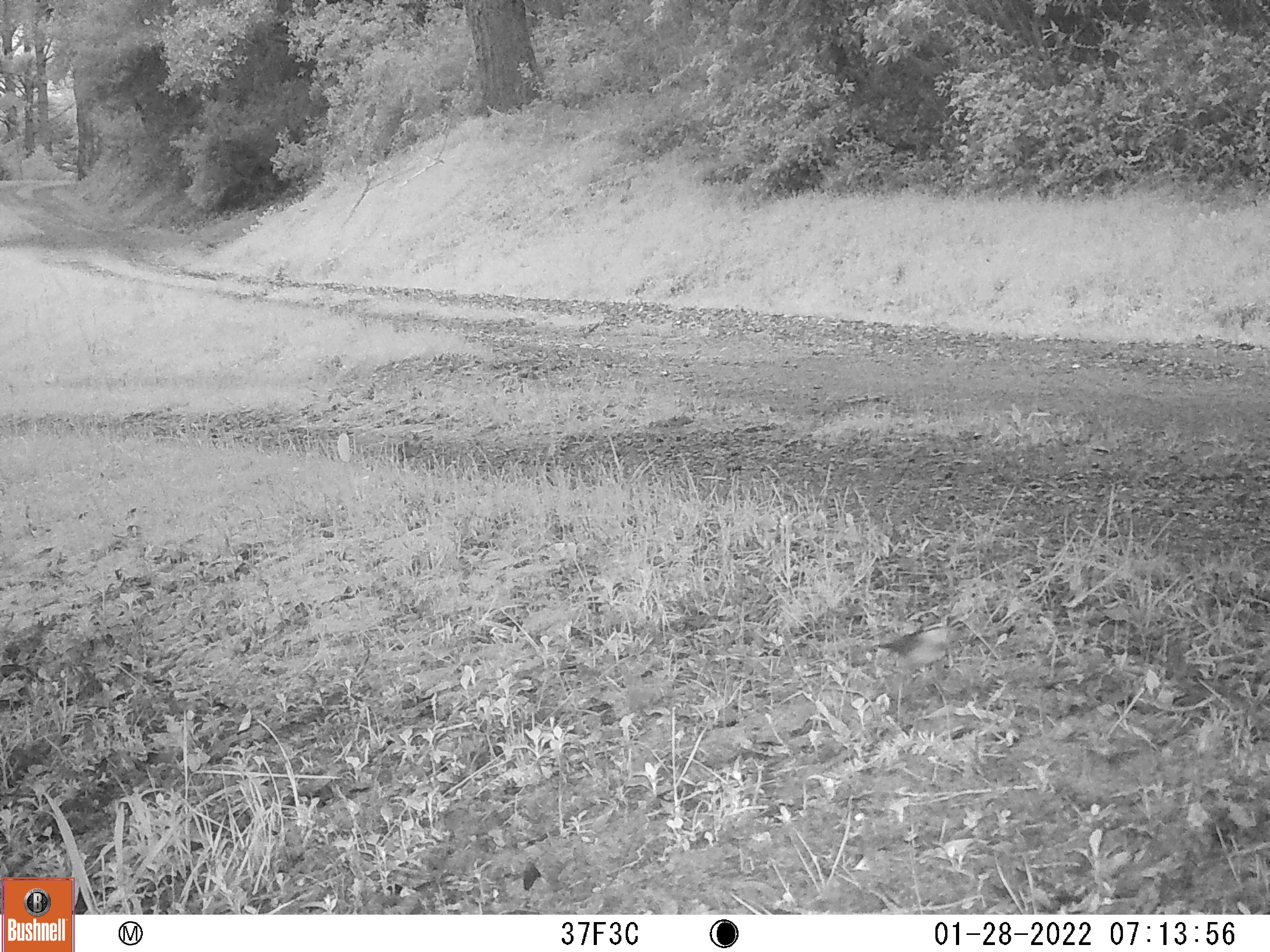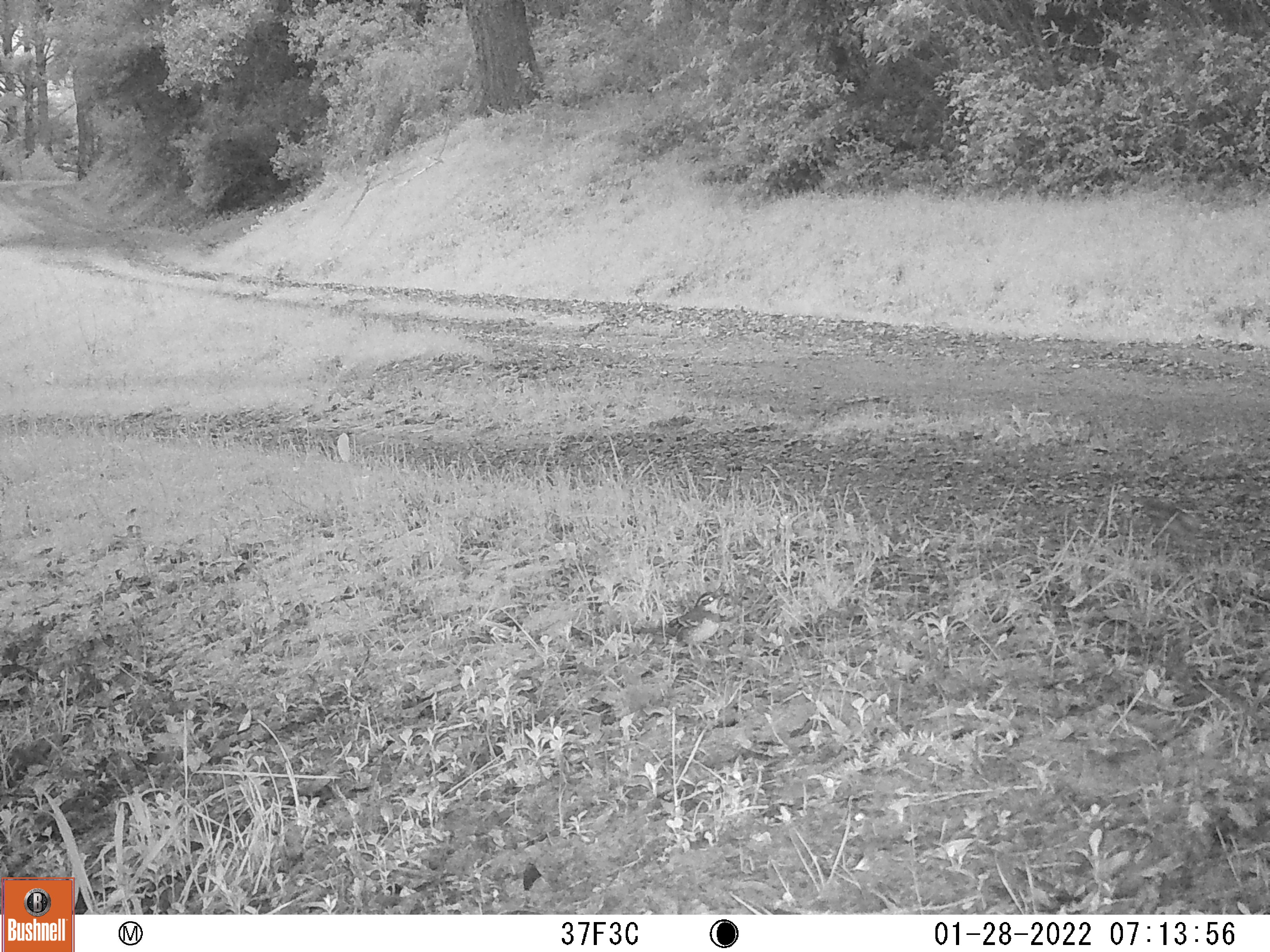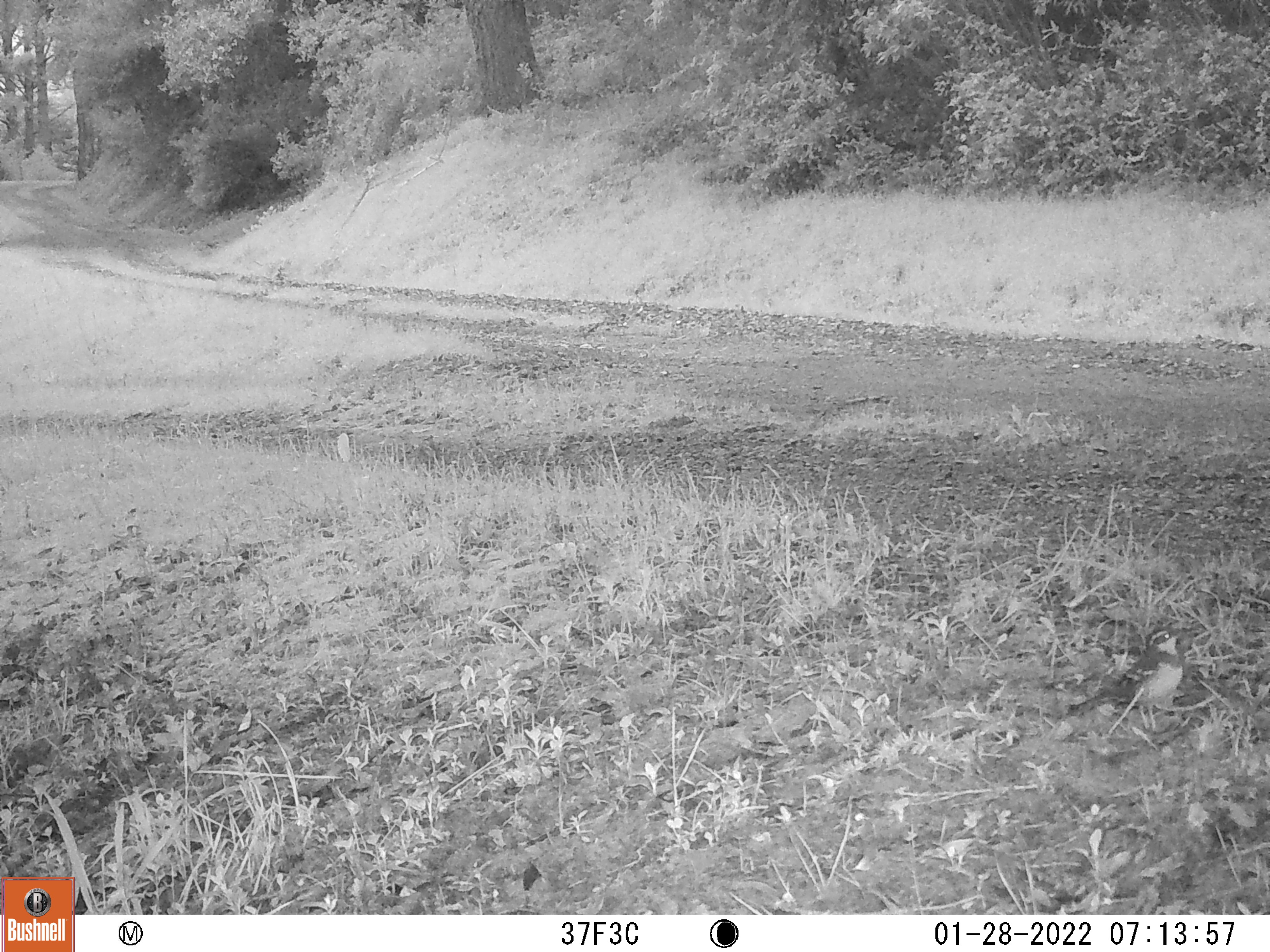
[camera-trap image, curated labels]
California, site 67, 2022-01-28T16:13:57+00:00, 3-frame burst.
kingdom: Animalia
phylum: Chordata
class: Aves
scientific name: Aves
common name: bird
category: unknown bird